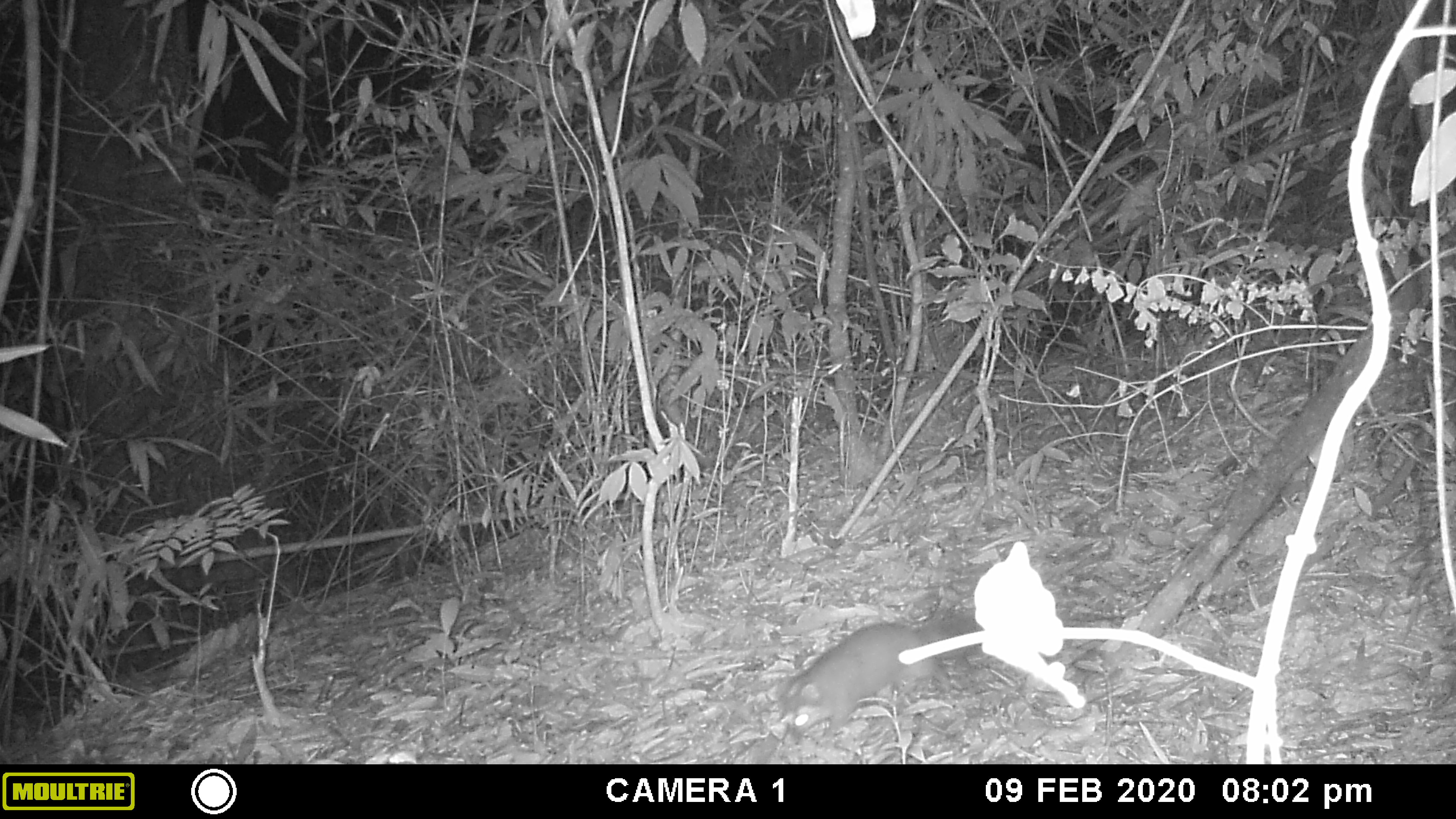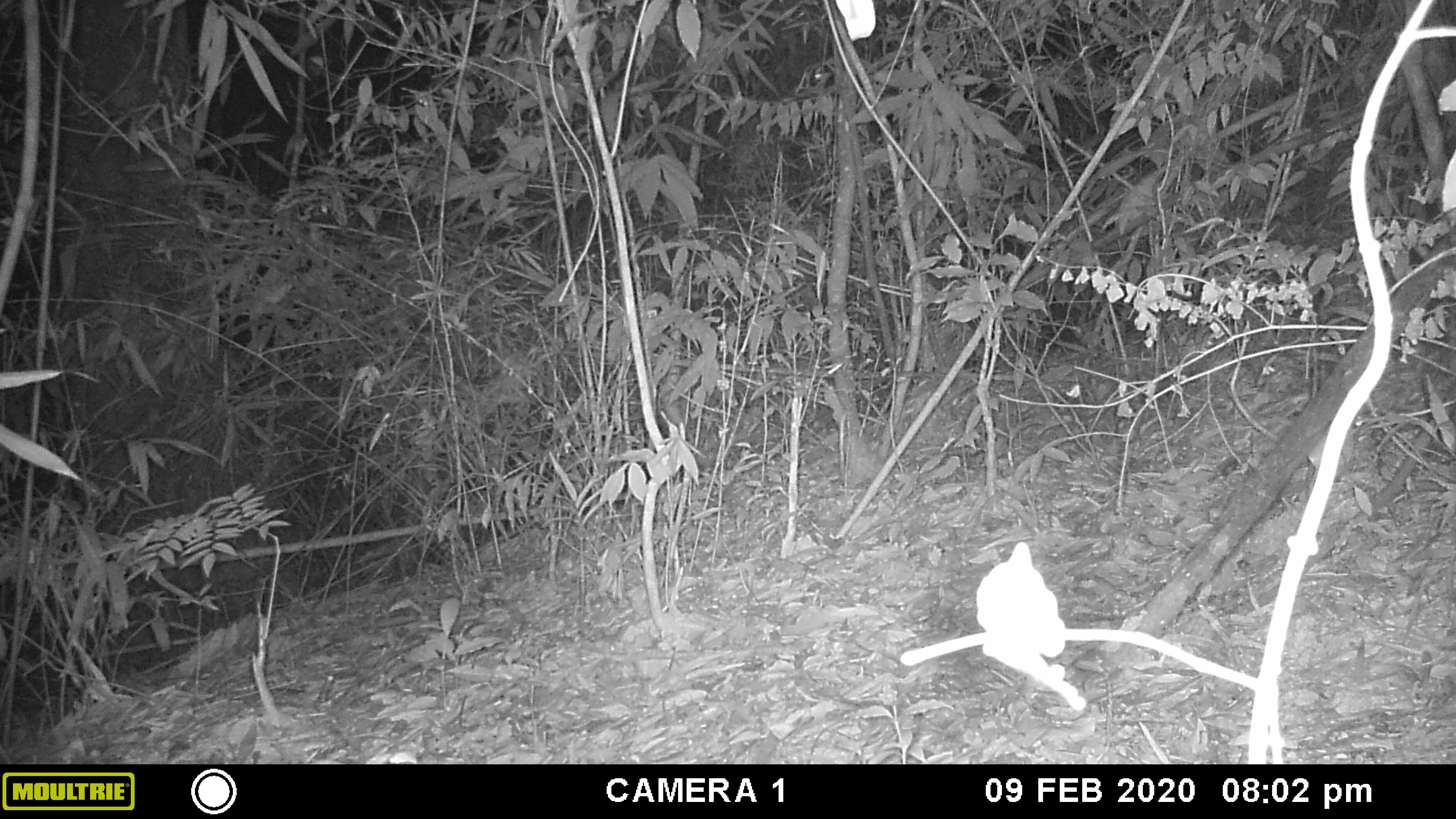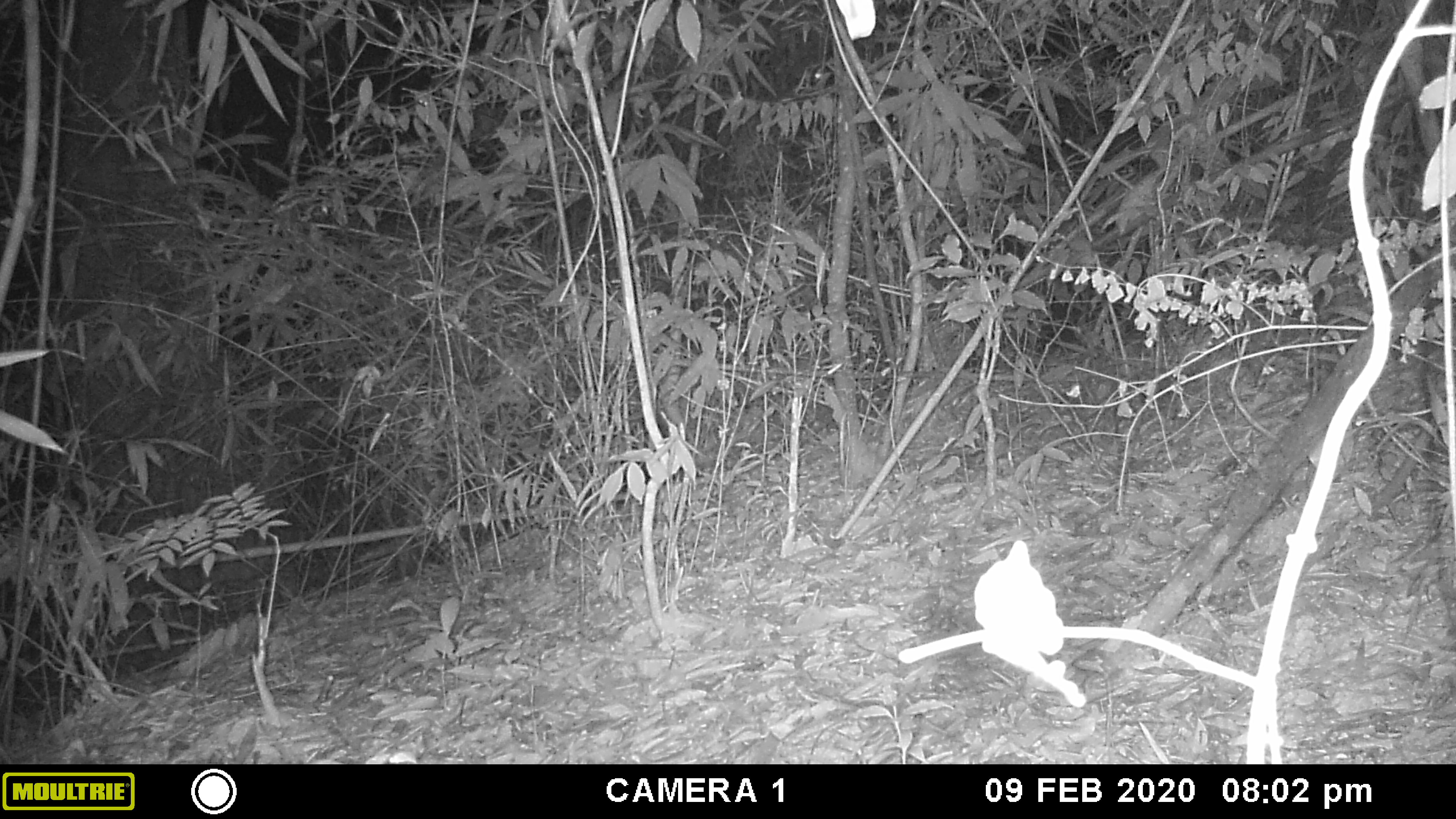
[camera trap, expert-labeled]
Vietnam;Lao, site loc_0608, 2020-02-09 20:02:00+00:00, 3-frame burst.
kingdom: Animalia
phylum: Chordata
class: Mammalia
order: Carnivora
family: Mustelidae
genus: Melogale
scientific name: Melogale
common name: ferret badger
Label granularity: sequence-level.